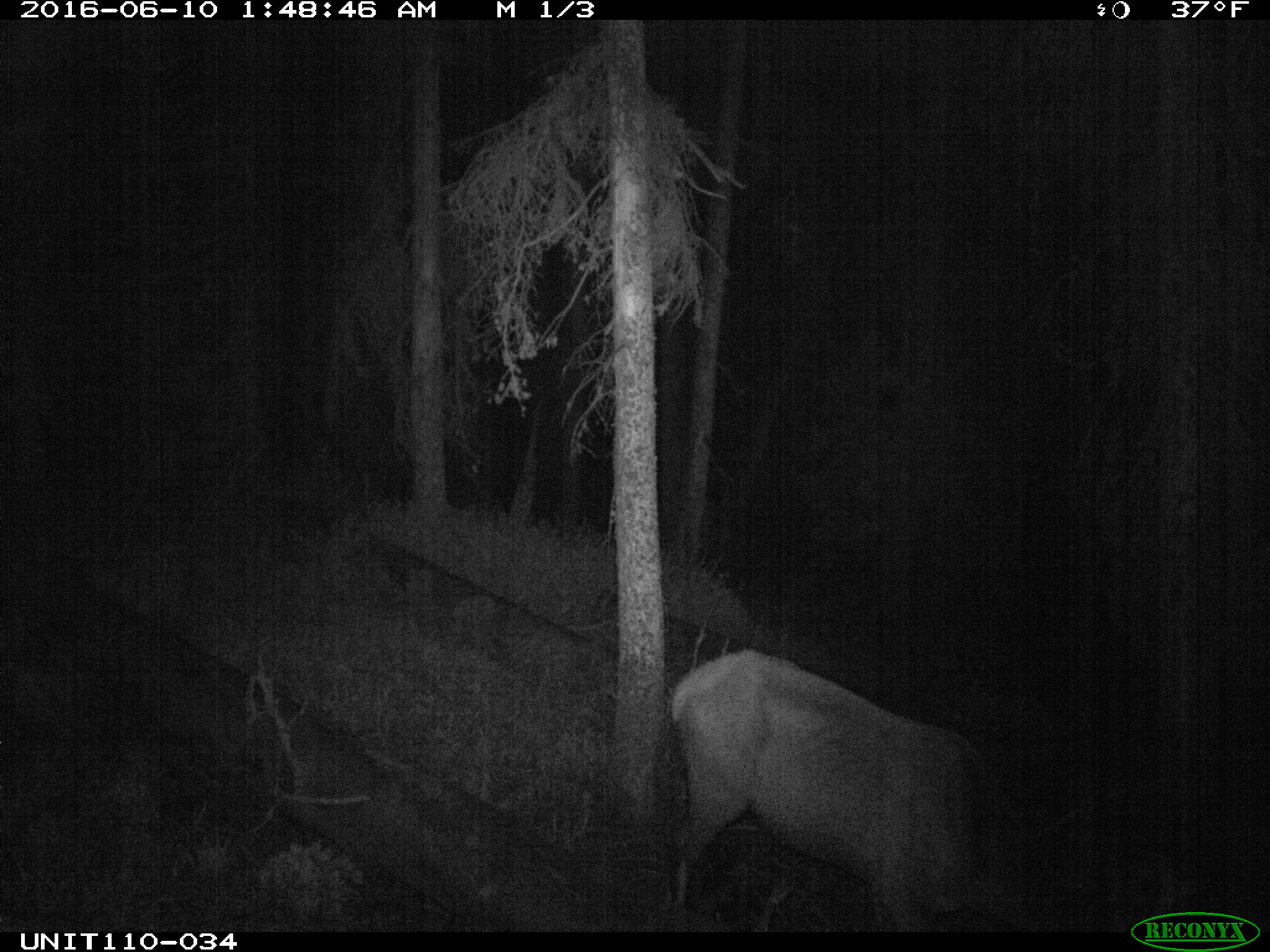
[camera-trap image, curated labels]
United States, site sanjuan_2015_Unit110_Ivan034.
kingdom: Animalia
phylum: Chordata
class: Mammalia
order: Artiodactyla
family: Cervidae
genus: Cervus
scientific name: Cervus elaphus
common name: red deer